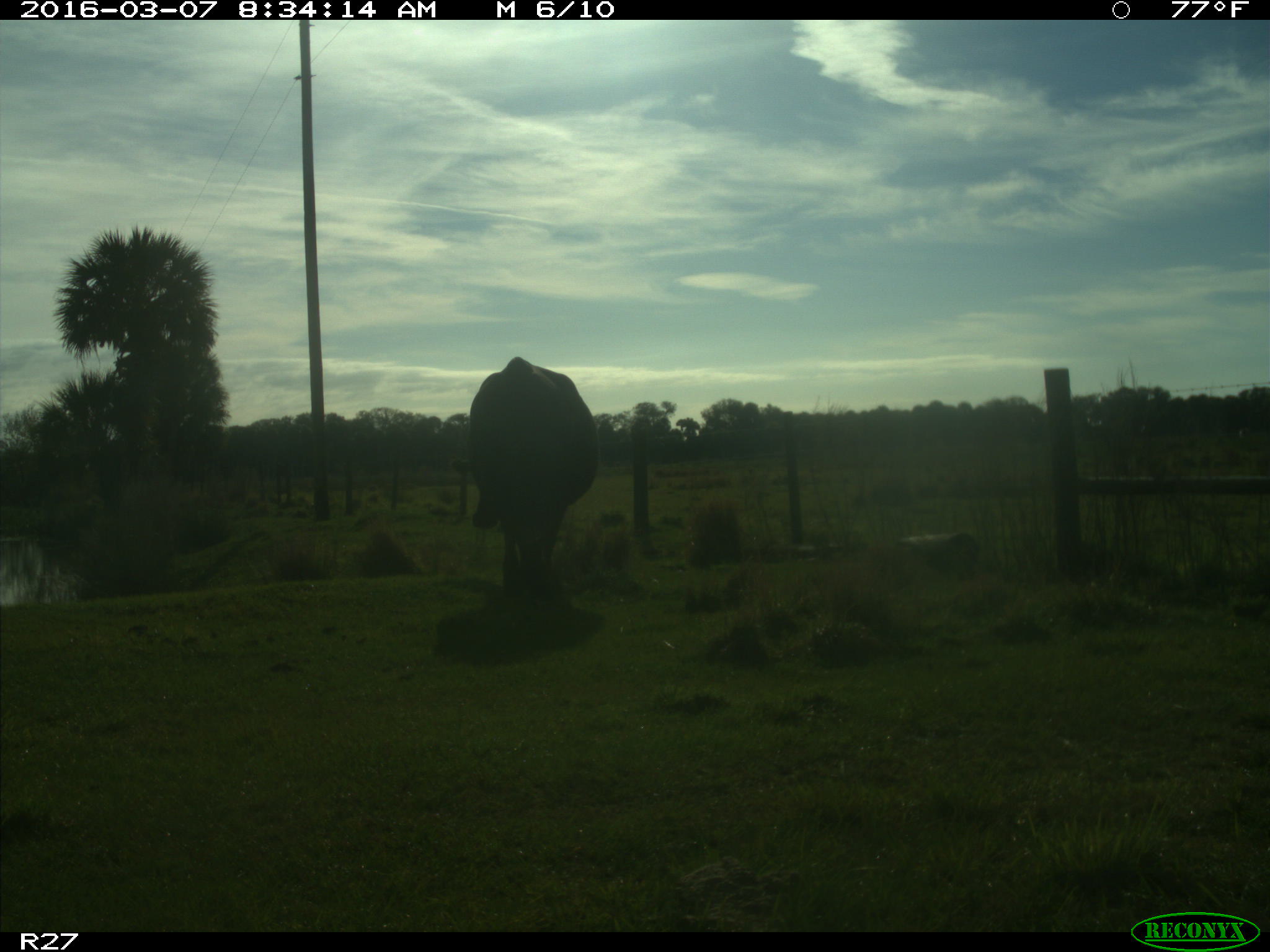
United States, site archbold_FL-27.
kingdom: Animalia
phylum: Chordata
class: Mammalia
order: Artiodactyla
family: Bovidae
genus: Bos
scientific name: Bos taurus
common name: domestic cow